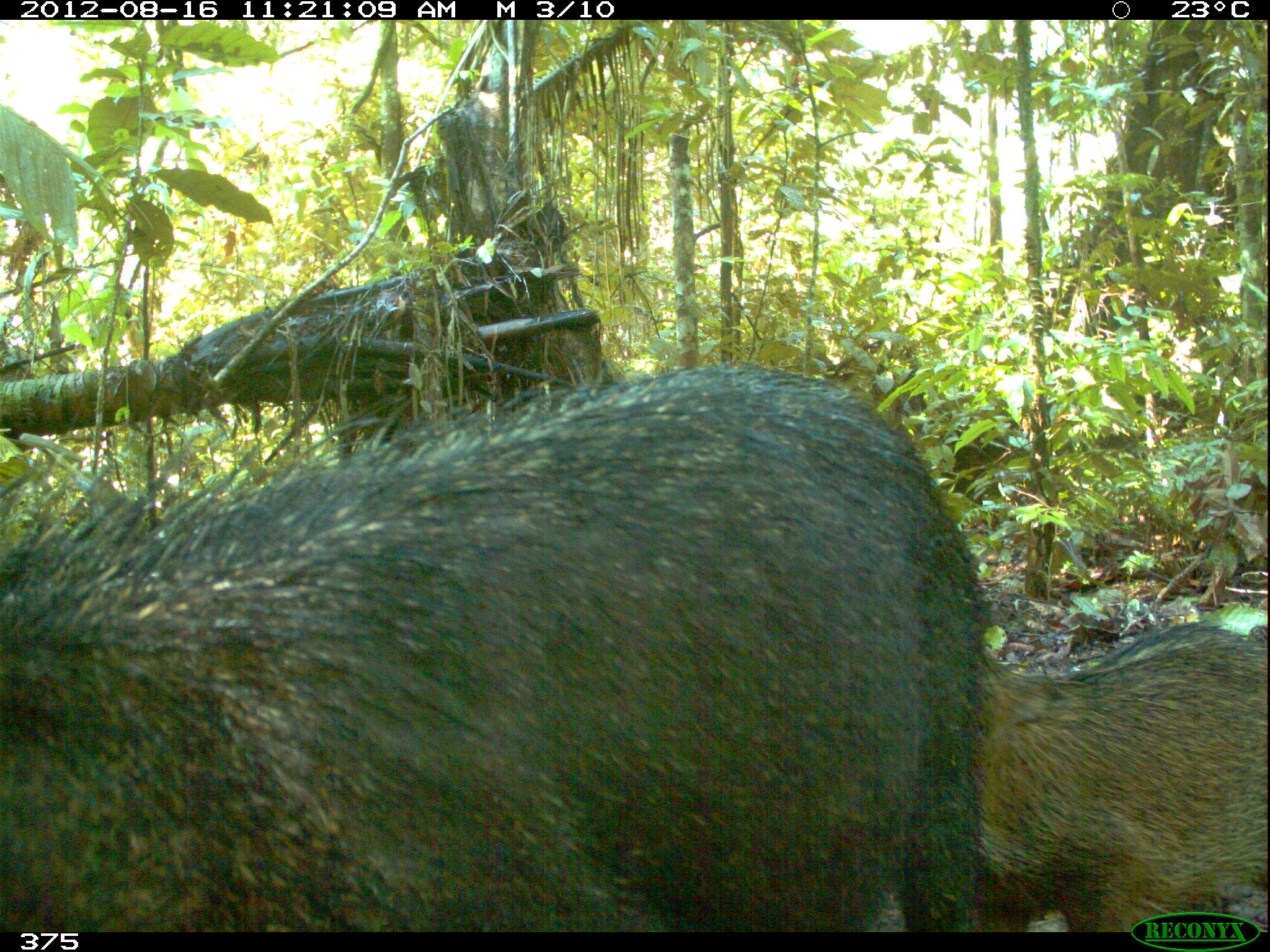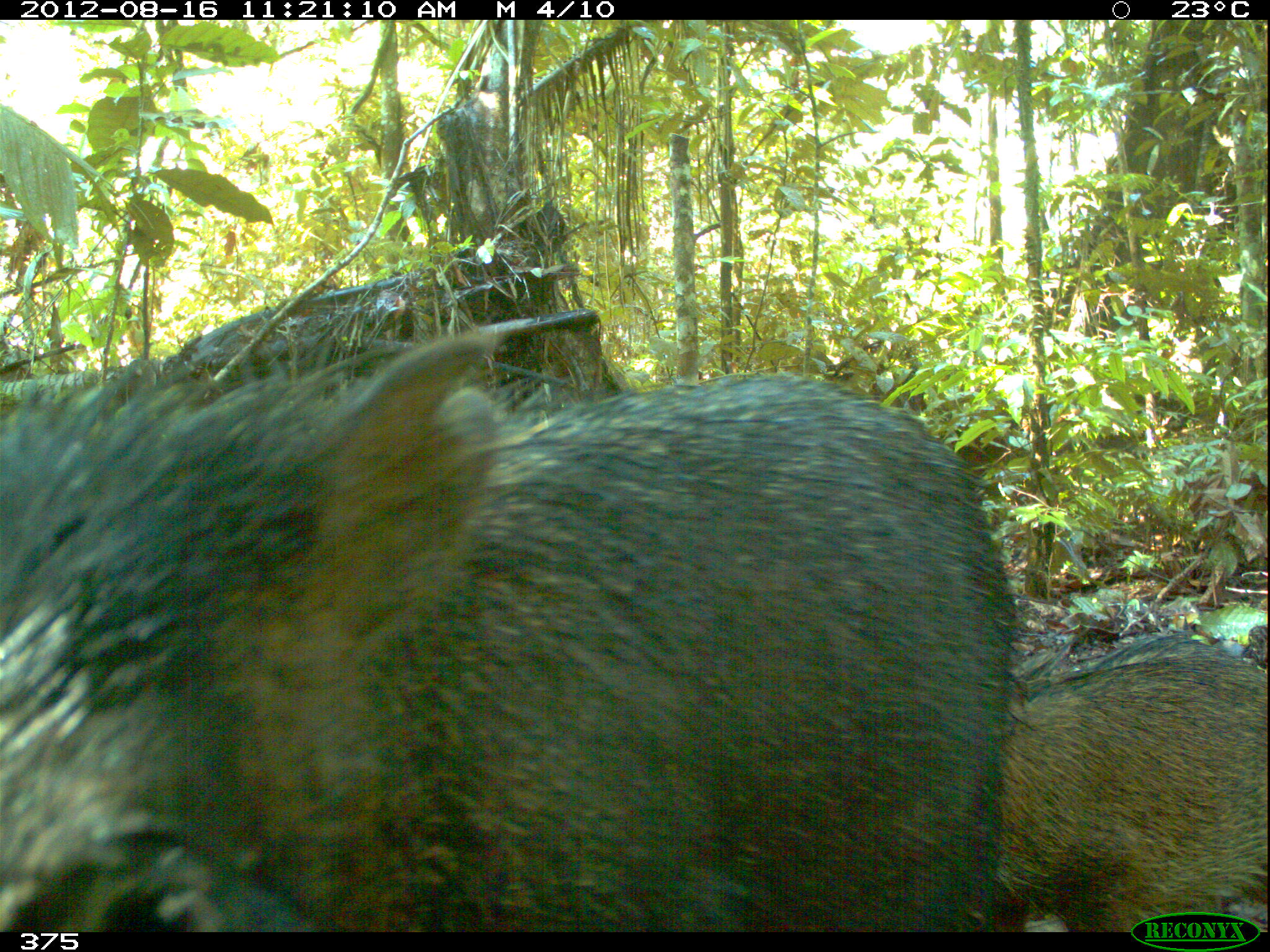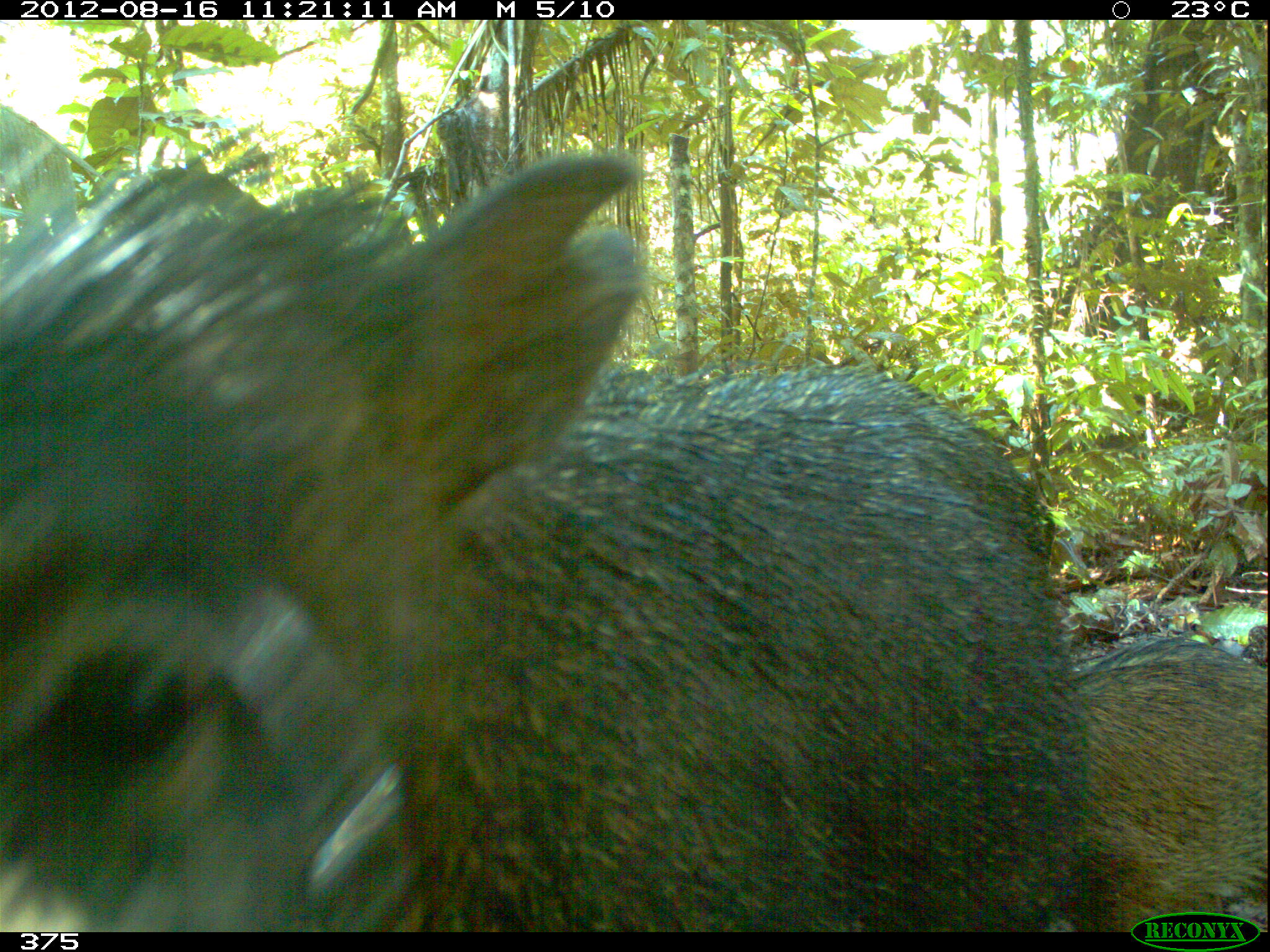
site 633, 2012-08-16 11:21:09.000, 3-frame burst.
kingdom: Animalia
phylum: Chordata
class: Mammalia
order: Artiodactyla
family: Tayassuidae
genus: Tayassu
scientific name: Tayassu pecari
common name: white-lipped peccary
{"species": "Tayassu pecari (white-lipped peccary)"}